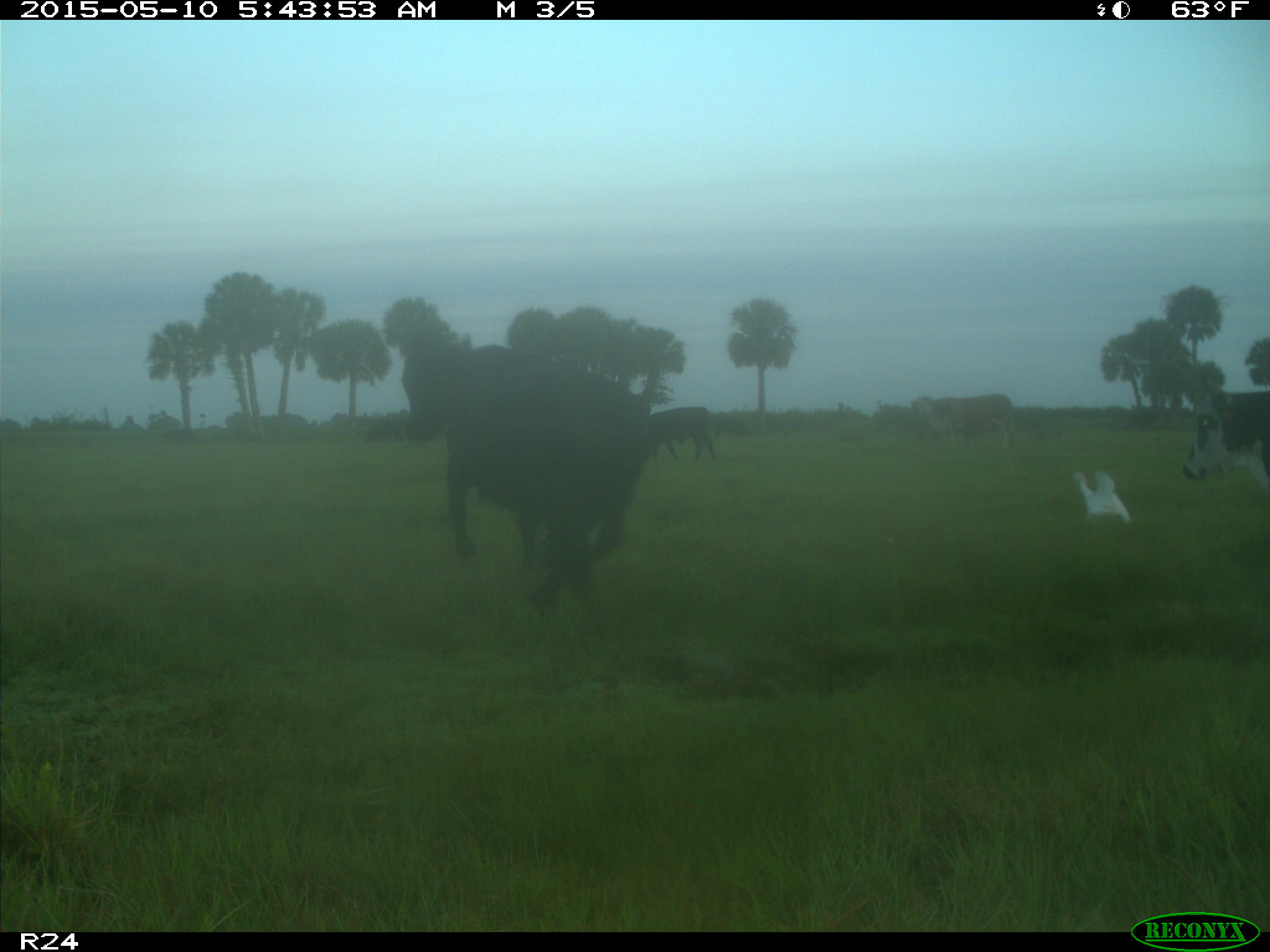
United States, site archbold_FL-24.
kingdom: Animalia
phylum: Chordata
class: Mammalia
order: Artiodactyla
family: Bovidae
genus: Bos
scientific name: Bos taurus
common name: domestic cow